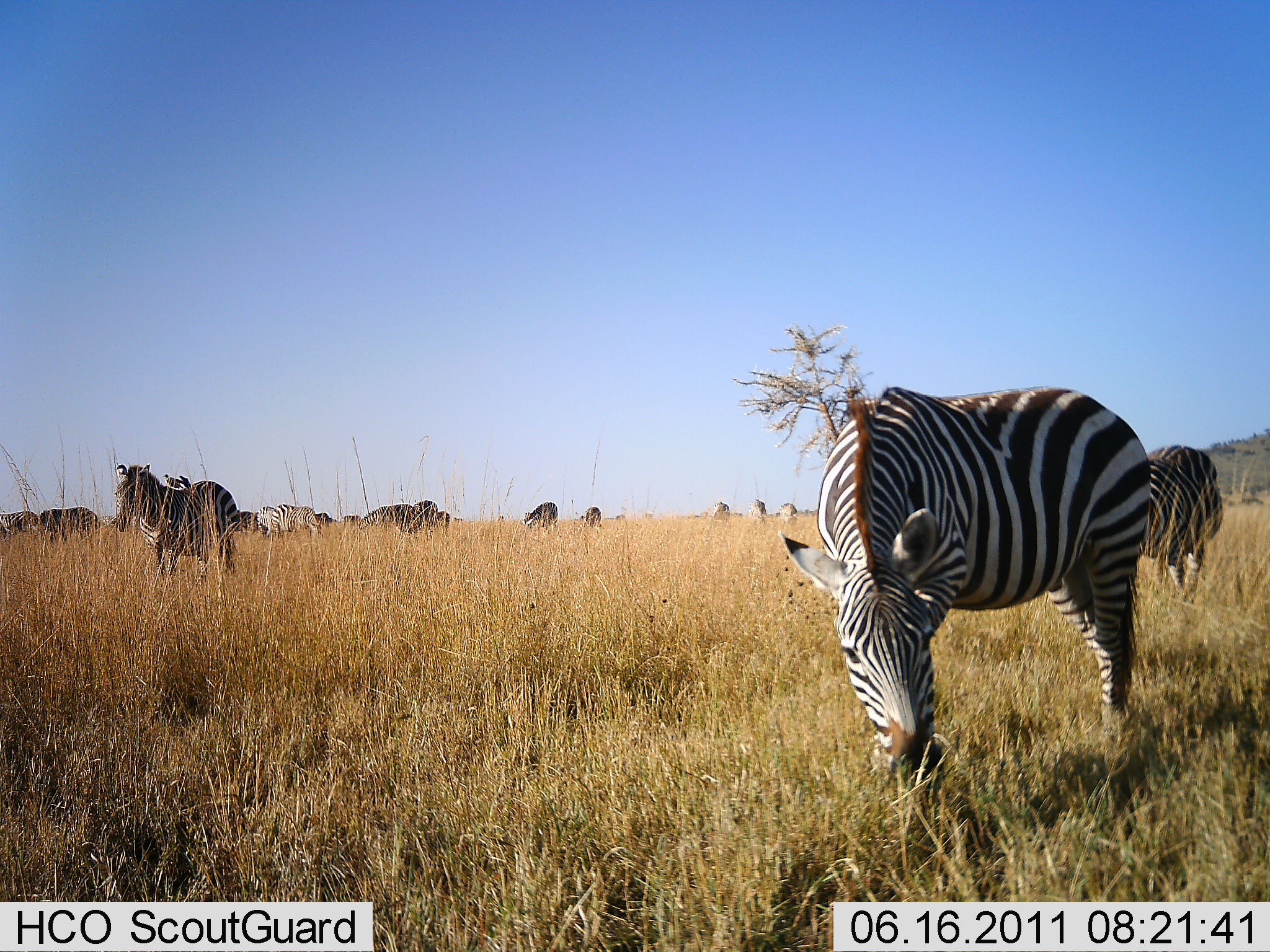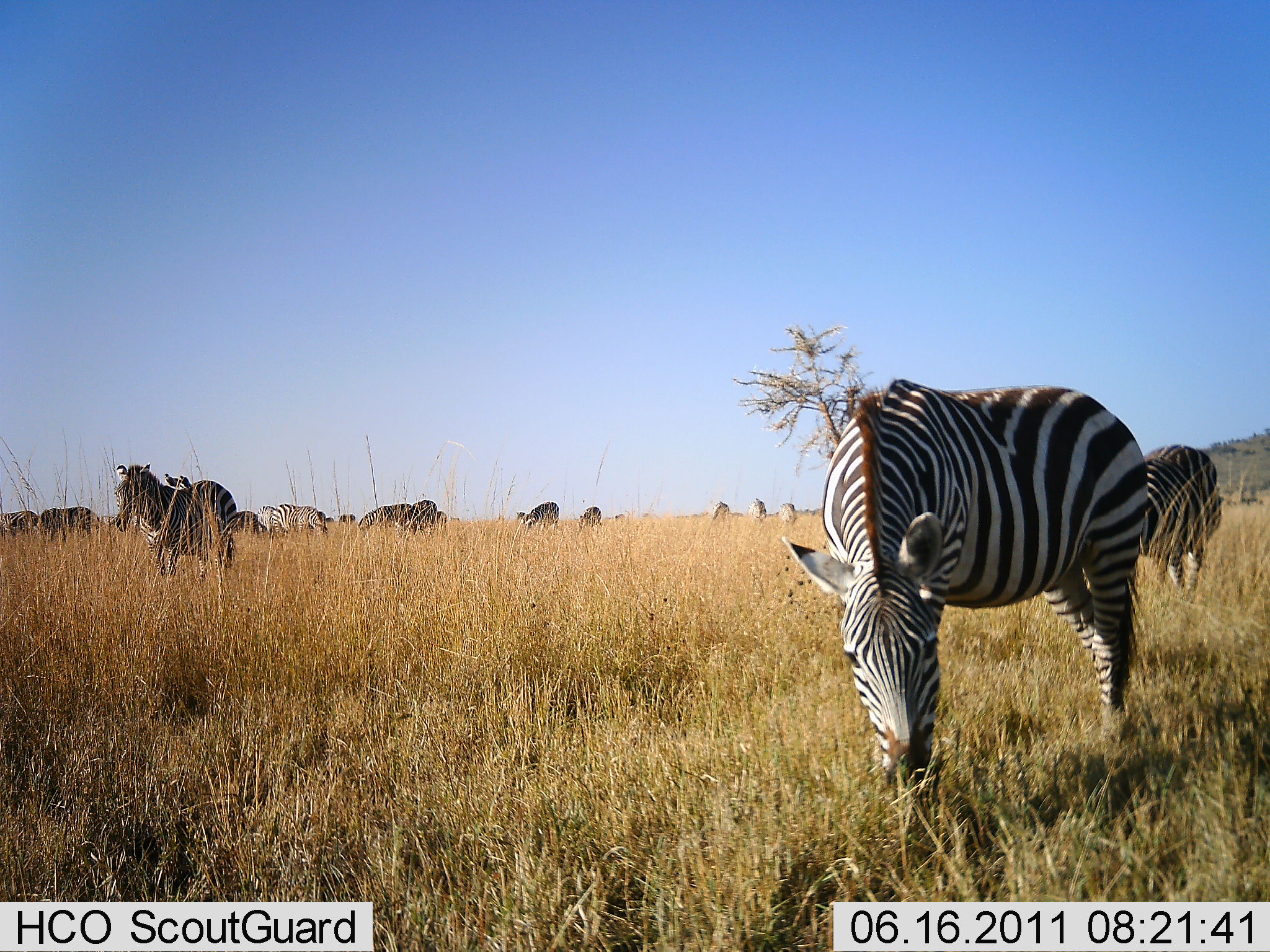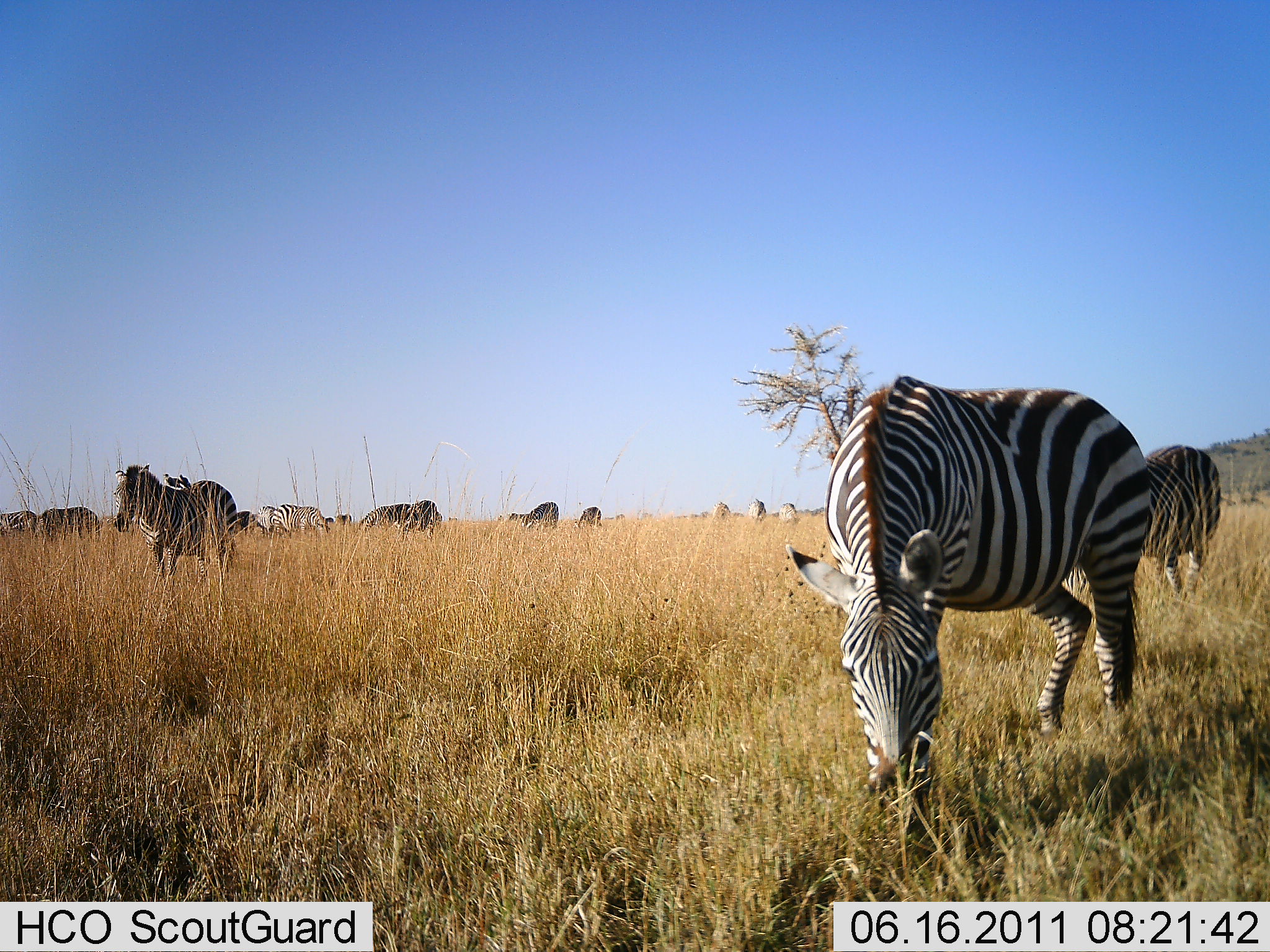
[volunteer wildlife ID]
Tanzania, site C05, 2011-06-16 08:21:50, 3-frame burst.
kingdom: Animalia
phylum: Chordata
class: Mammalia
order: Perissodactyla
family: Equidae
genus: Equus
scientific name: Equus quagga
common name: plains zebra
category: zebra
Zebra (plains zebra) (Equus quagga), count 11-50. Behavior (volunteer vote fractions): standing 54%, resting 8%, moving 23%, interacting 8%. Young present (vote fraction): 0%. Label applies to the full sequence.